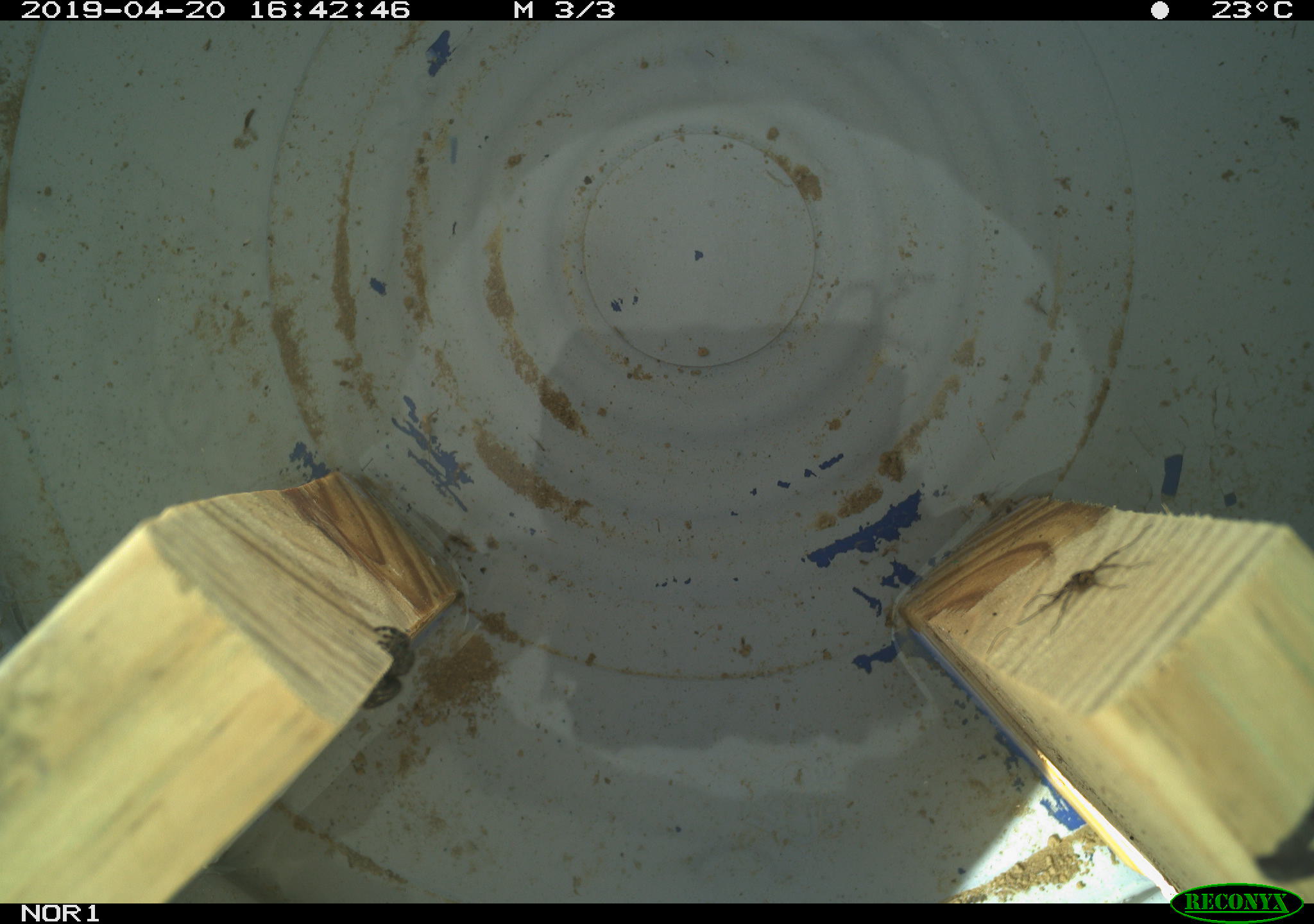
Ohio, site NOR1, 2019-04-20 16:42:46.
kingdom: Animalia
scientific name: Animalia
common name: animal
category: invertebrate